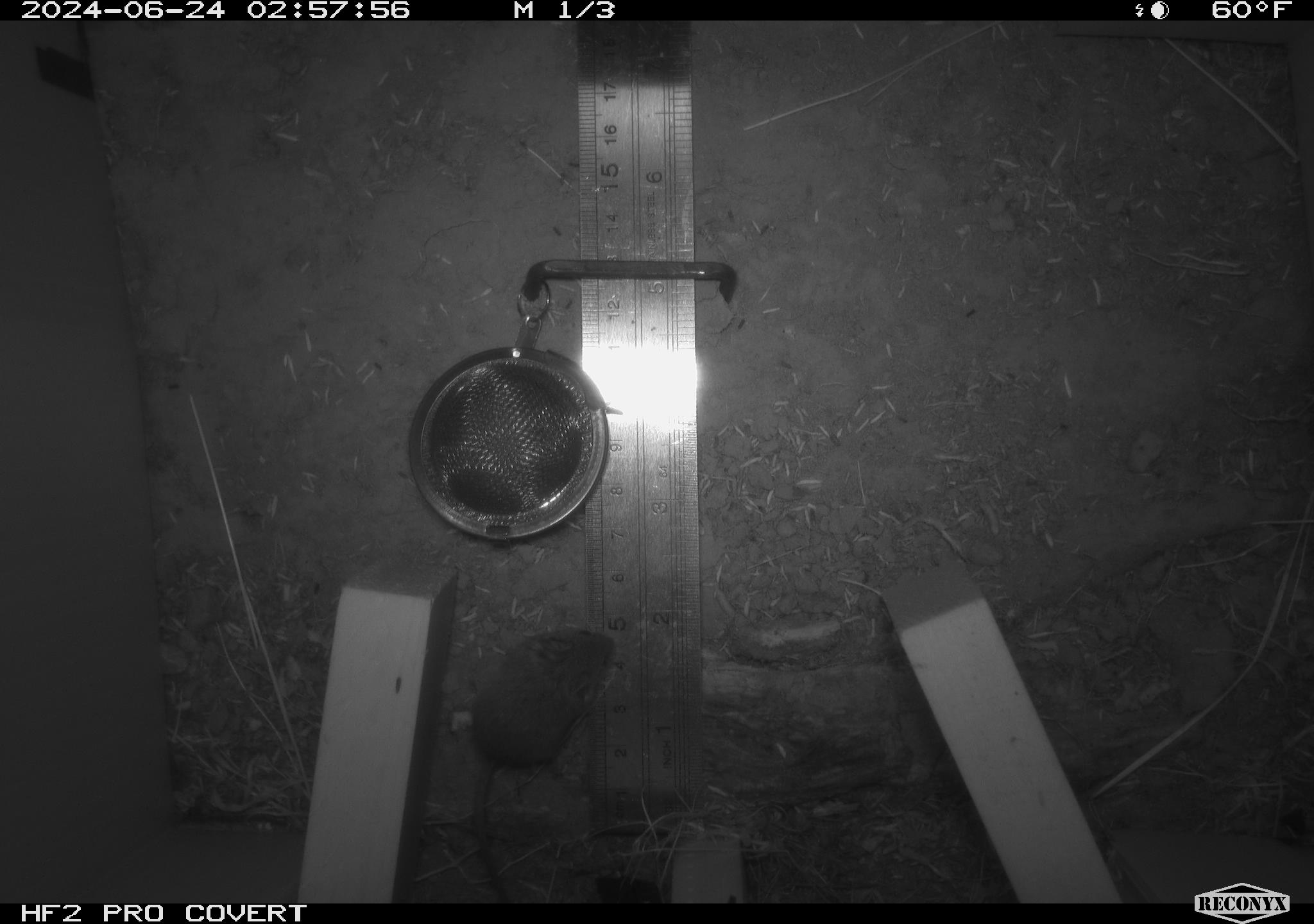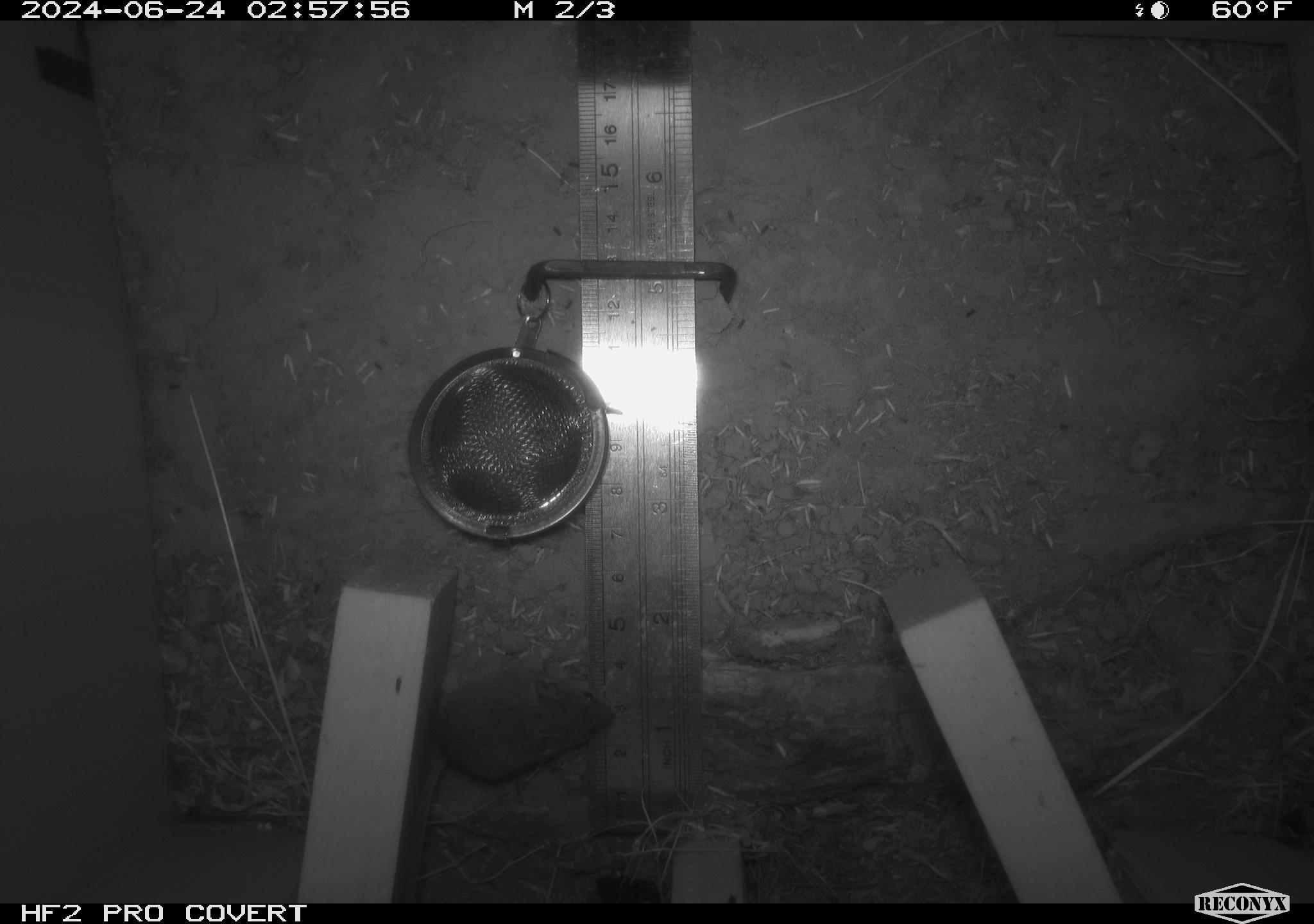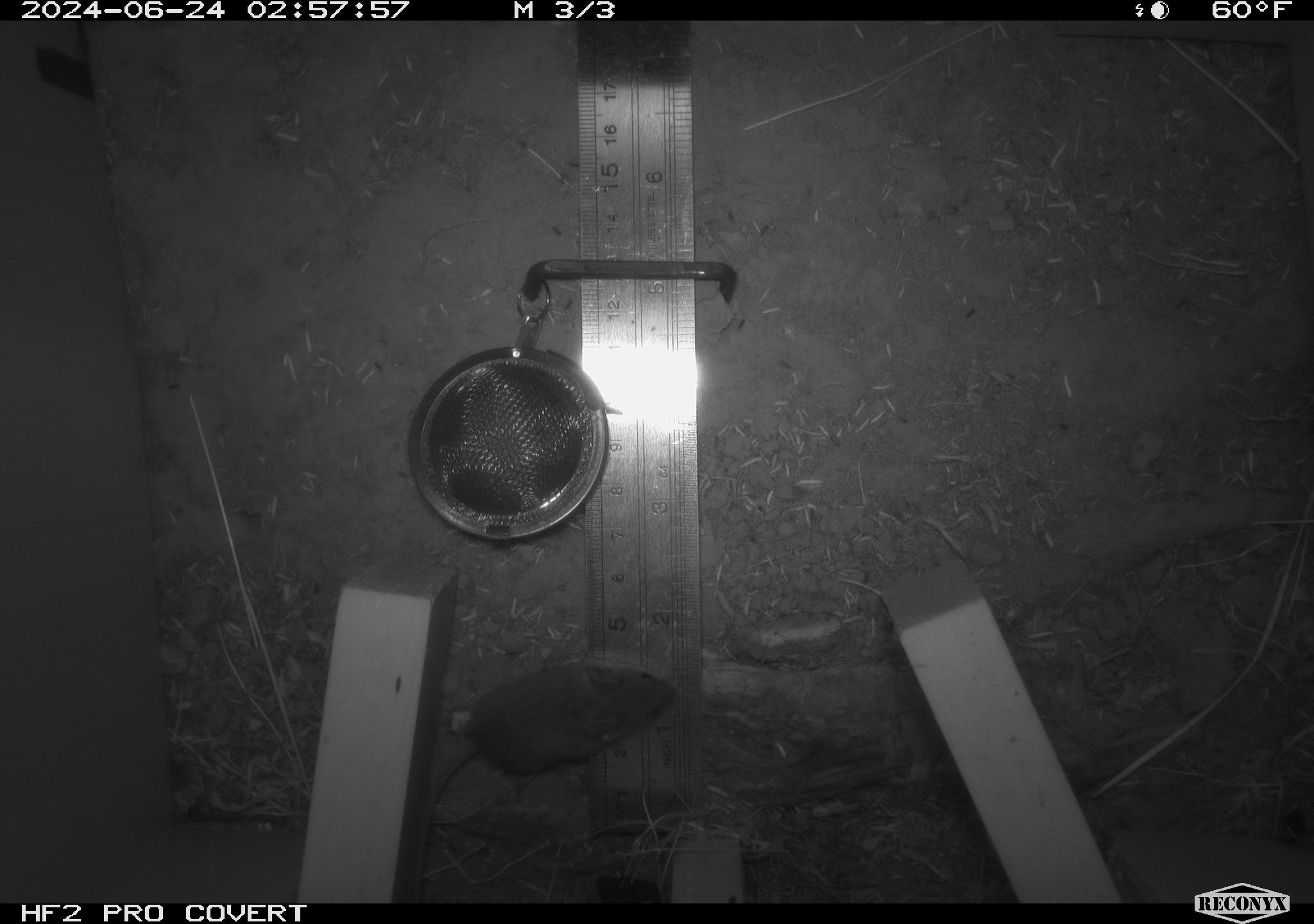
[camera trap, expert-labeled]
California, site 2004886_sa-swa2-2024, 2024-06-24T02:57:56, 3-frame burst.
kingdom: Animalia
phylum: Chordata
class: Mammalia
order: Rodentia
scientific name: Rodentia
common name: mouse species